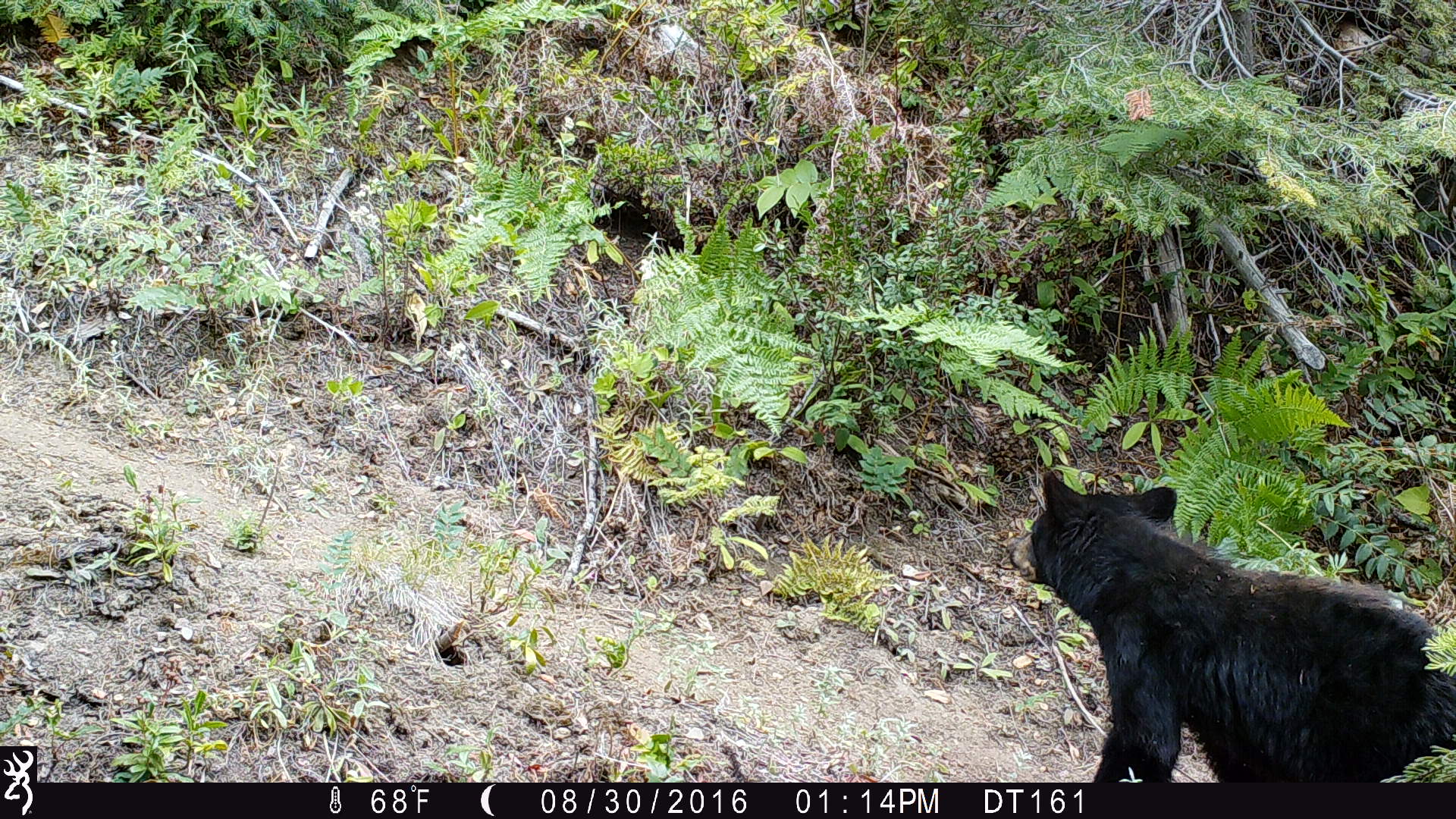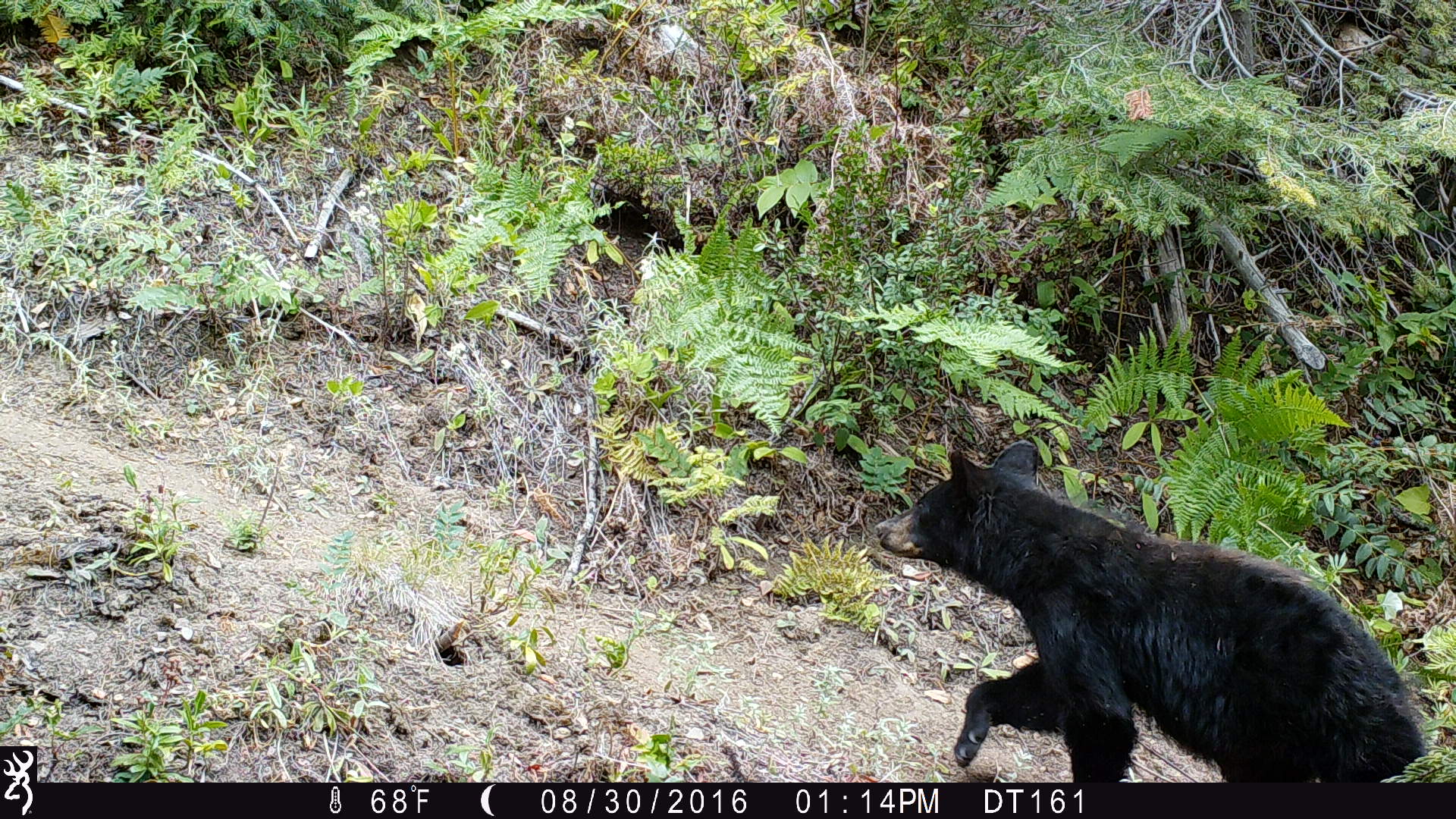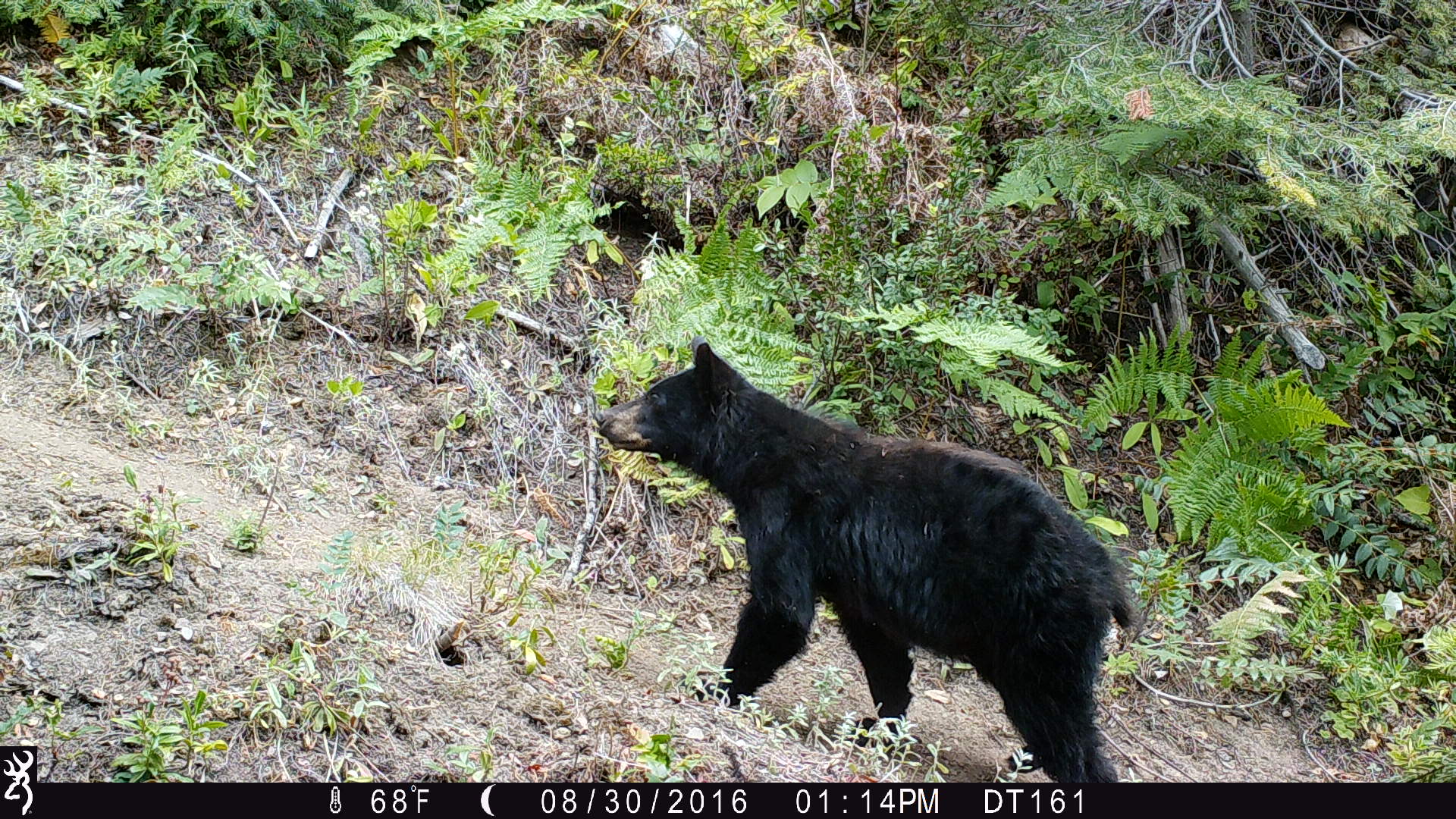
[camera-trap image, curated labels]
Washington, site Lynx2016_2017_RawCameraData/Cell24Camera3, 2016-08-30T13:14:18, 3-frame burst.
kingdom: Animalia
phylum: Chordata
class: Mammalia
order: Carnivora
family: Ursidae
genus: Ursus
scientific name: Ursus americanus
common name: american black bear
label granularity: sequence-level